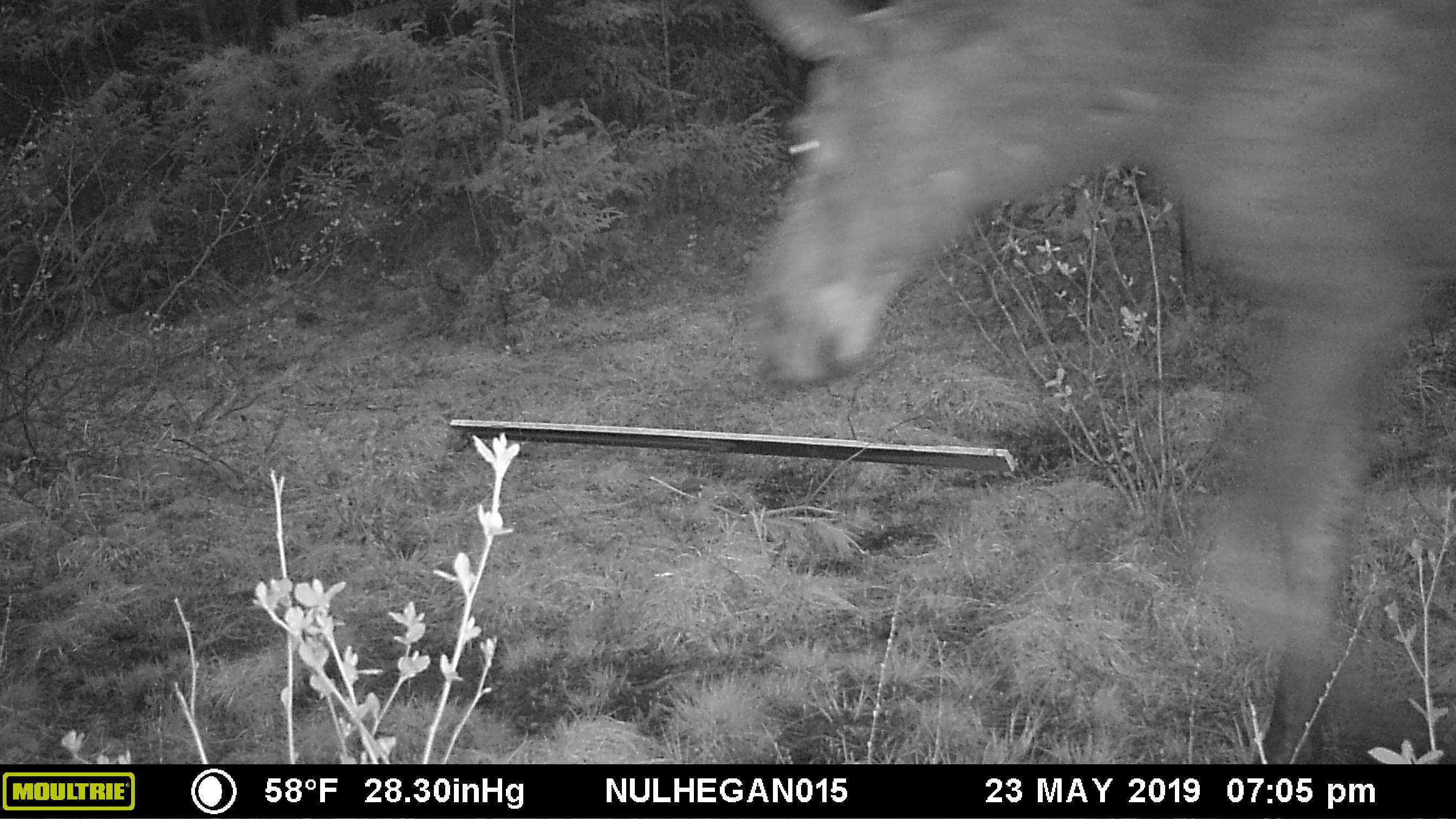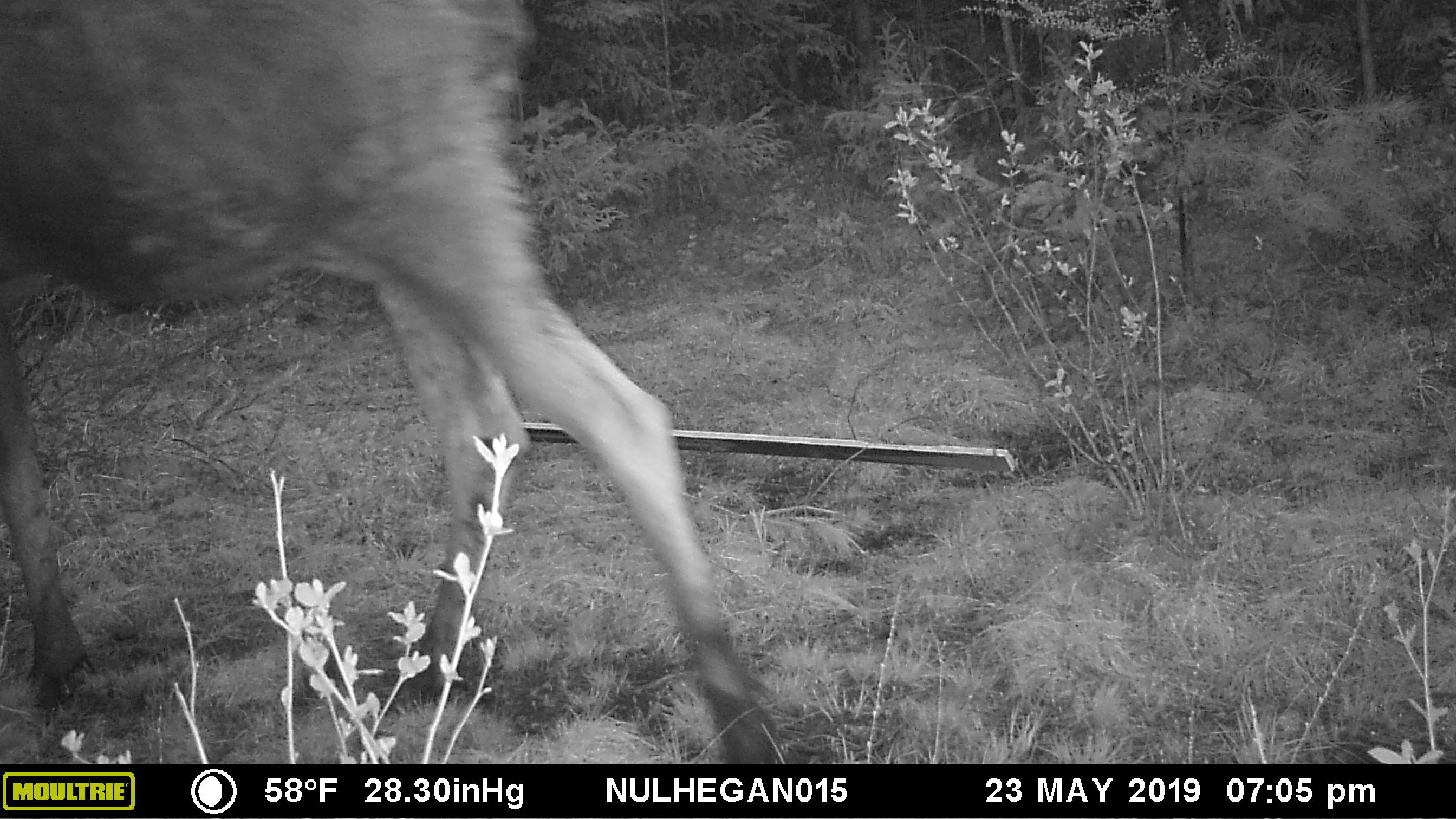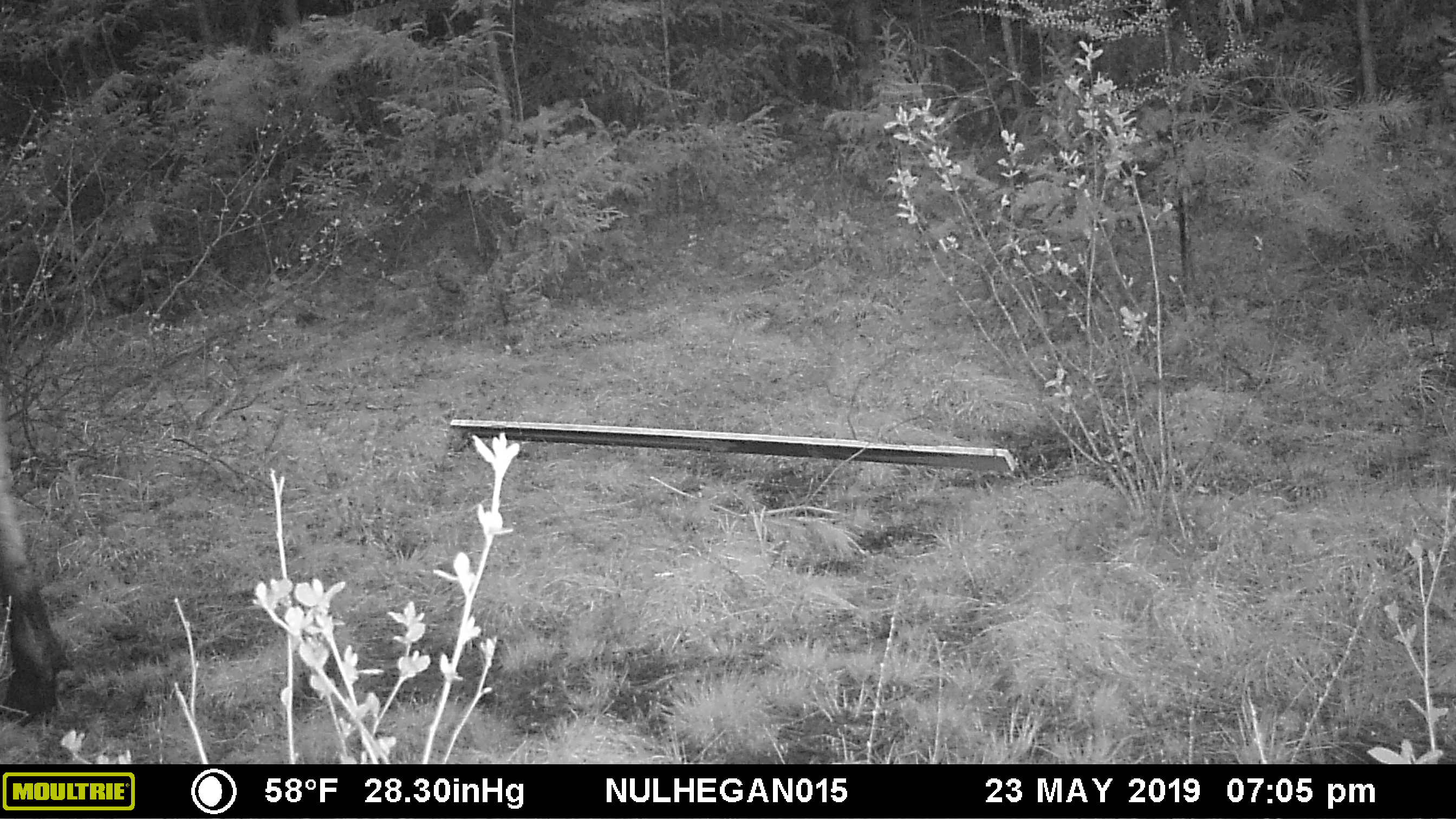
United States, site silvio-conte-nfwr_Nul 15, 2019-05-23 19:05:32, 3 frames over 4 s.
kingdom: Animalia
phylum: Chordata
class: Mammalia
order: Artiodactyla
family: Cervidae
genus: Alces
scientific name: Alces alces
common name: moose